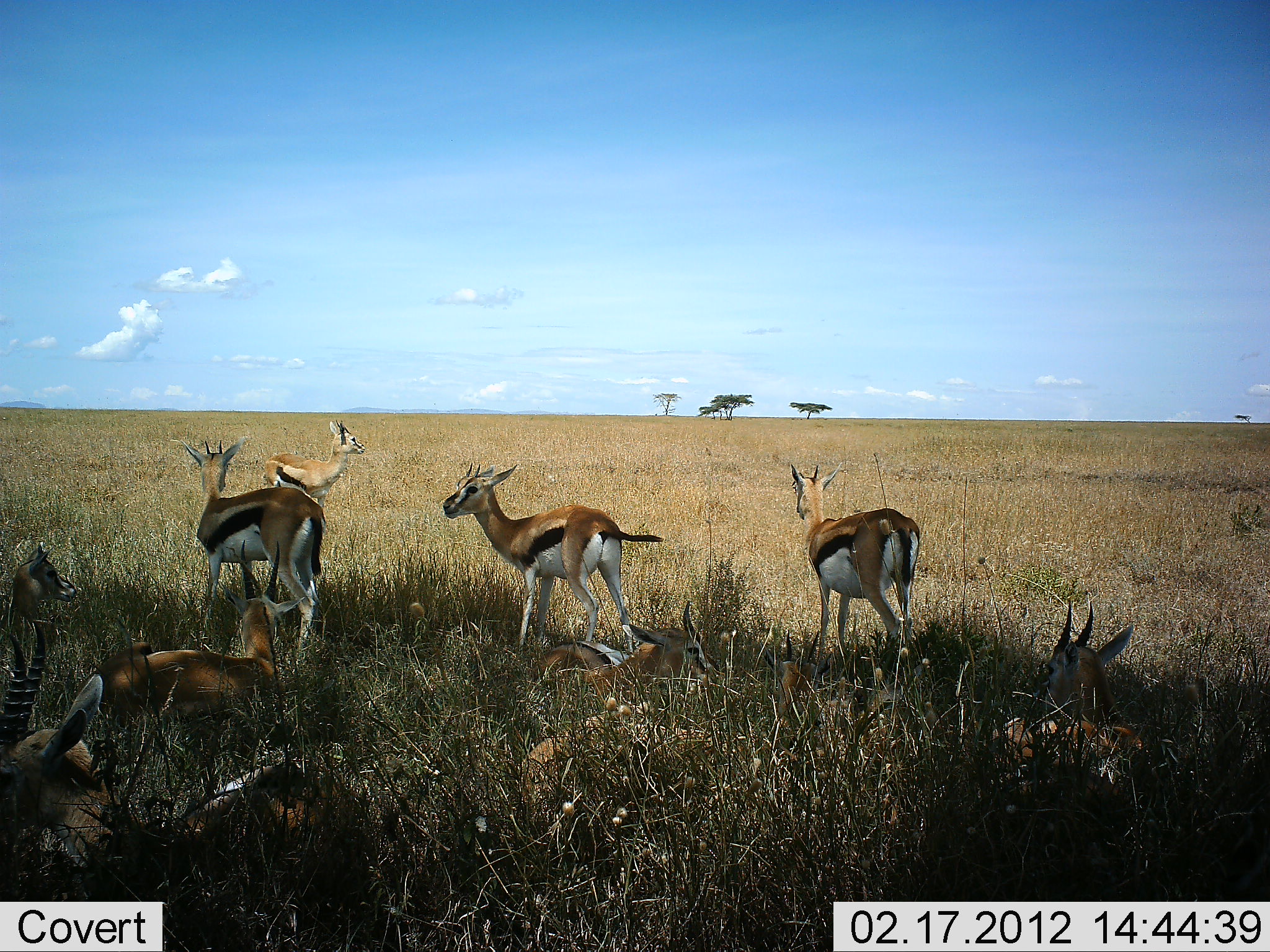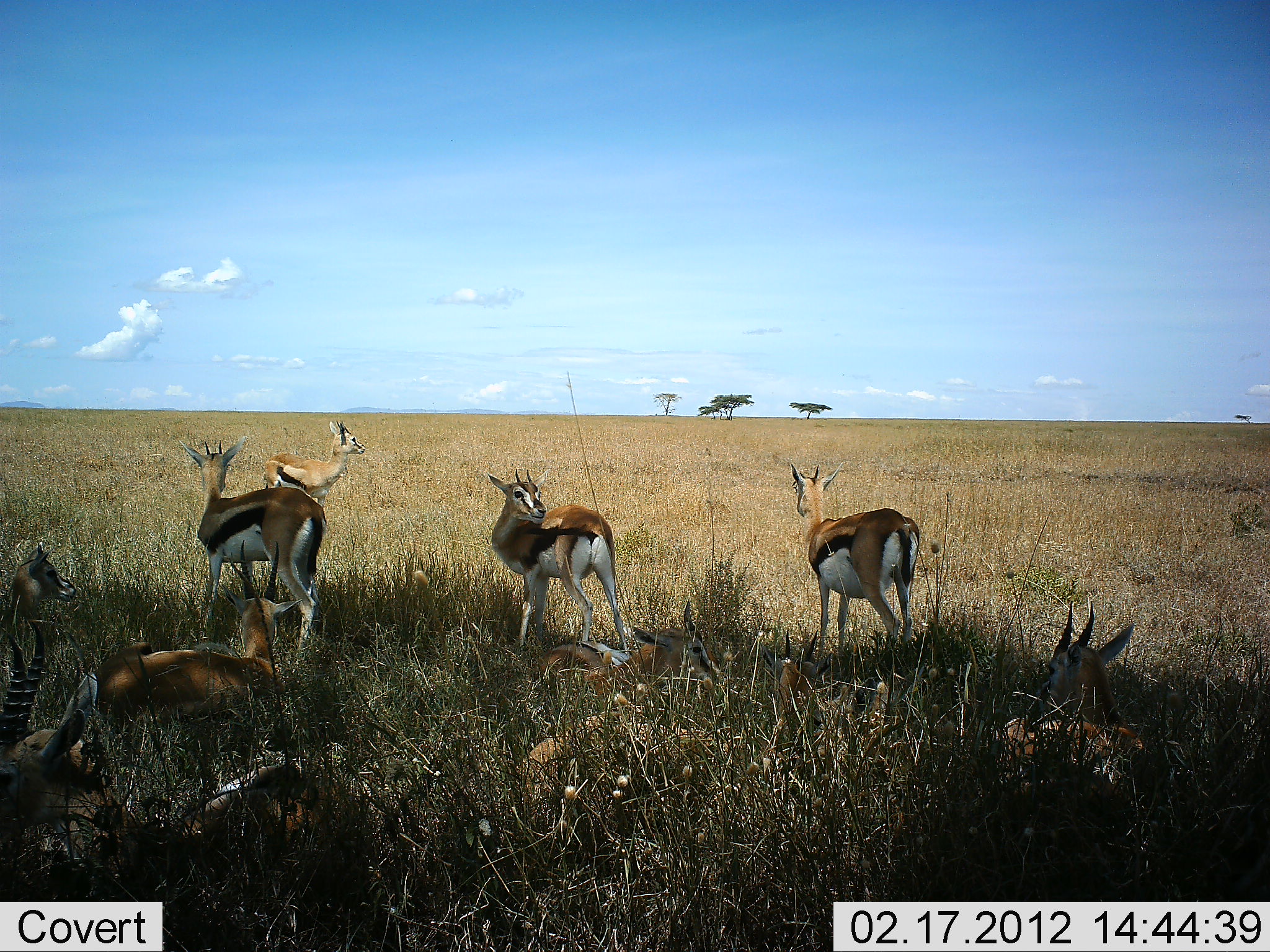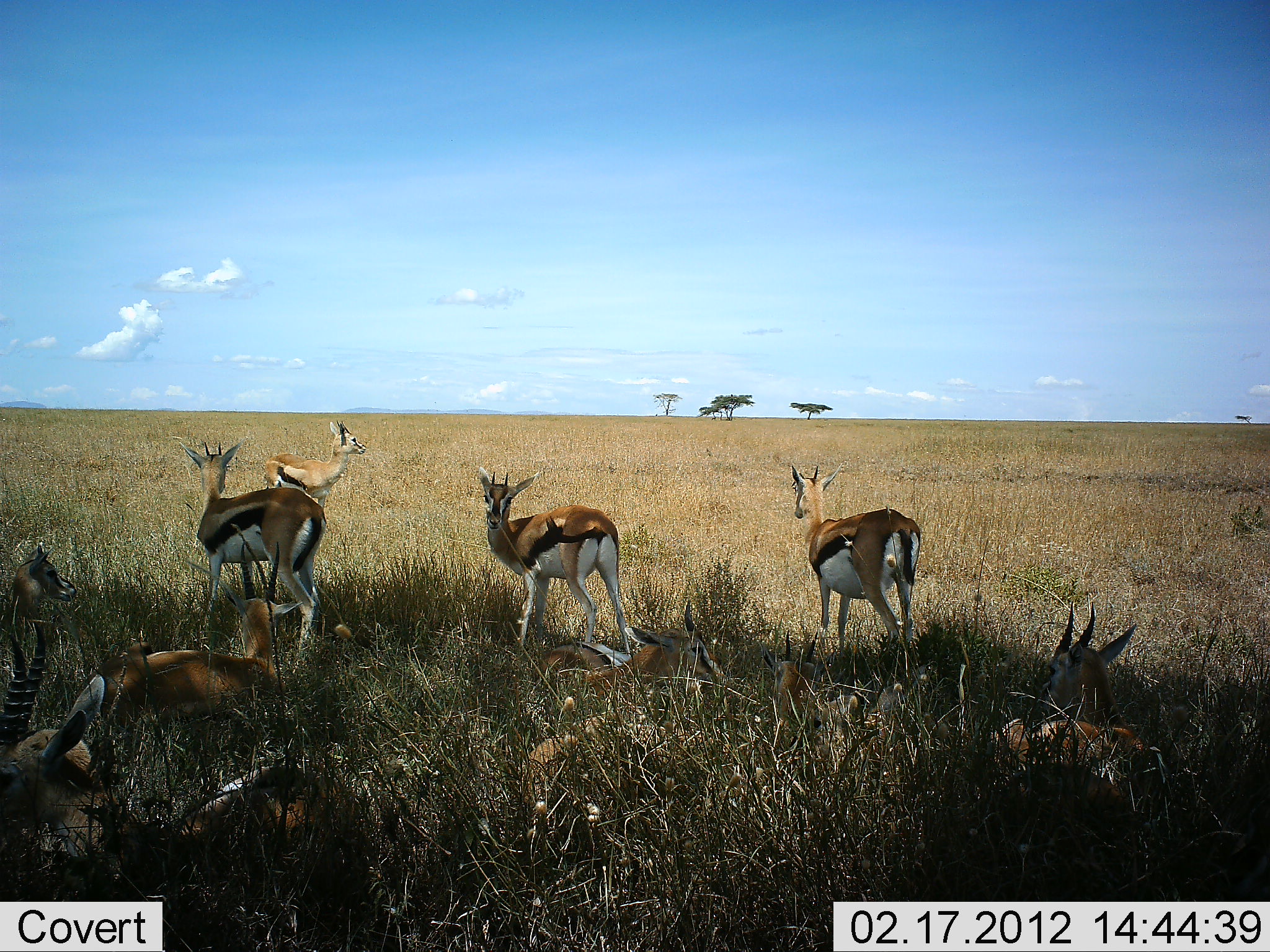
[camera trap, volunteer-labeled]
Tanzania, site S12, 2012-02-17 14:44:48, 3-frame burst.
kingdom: Animalia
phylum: Chordata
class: Mammalia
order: Artiodactyla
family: Bovidae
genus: Eudorcas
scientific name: Eudorcas thomsonii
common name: thomson's gazelle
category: gazellethomsons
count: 11-50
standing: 97%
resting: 97%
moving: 6%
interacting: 3%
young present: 9%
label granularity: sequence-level